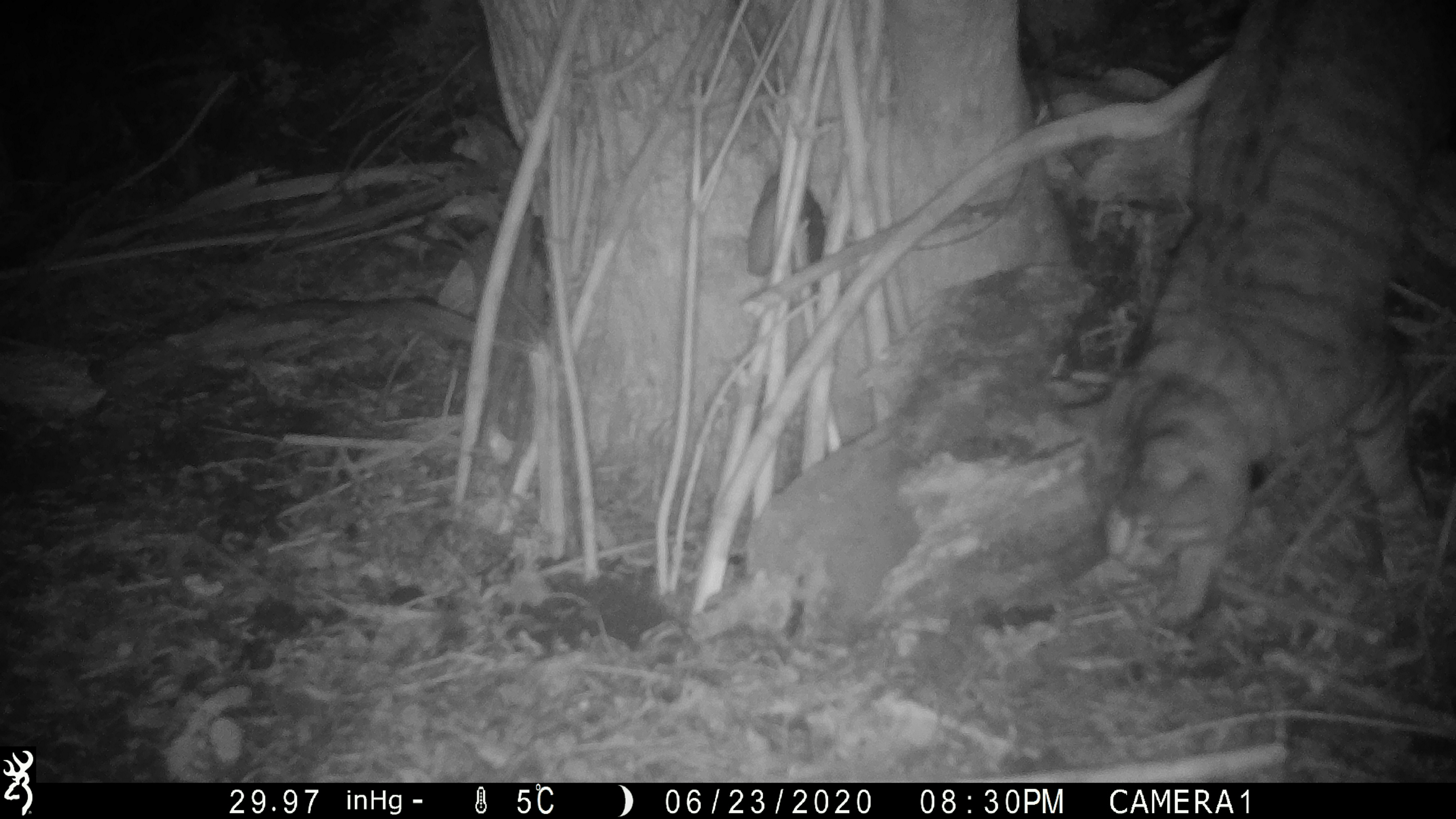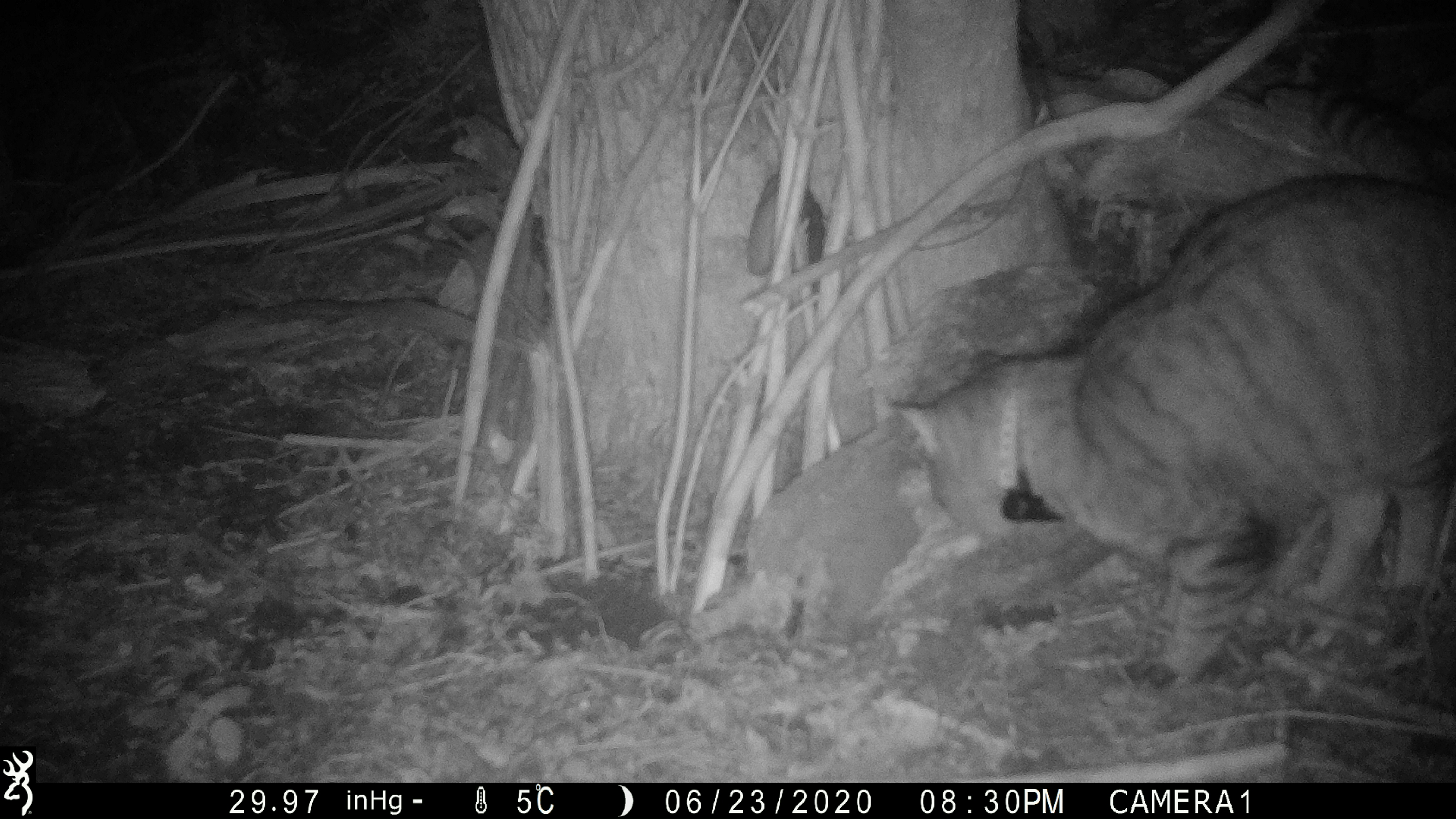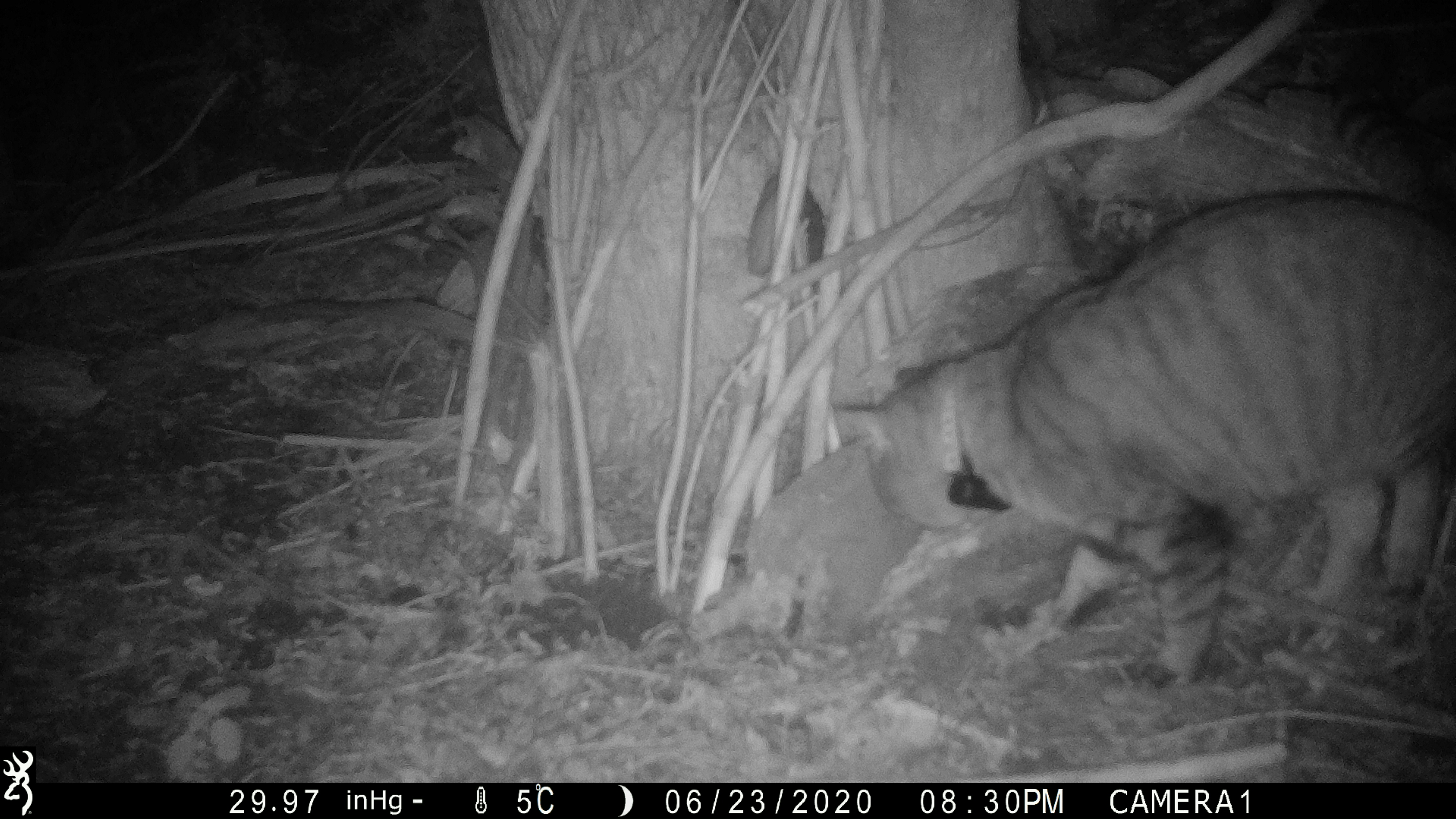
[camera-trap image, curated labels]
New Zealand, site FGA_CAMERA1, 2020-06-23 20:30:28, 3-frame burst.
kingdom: Animalia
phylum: Chordata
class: Mammalia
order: Carnivora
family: Felidae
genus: Felis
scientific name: Felis catus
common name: domestic cat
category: cat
Cat (domestic cat) (Felis catus).